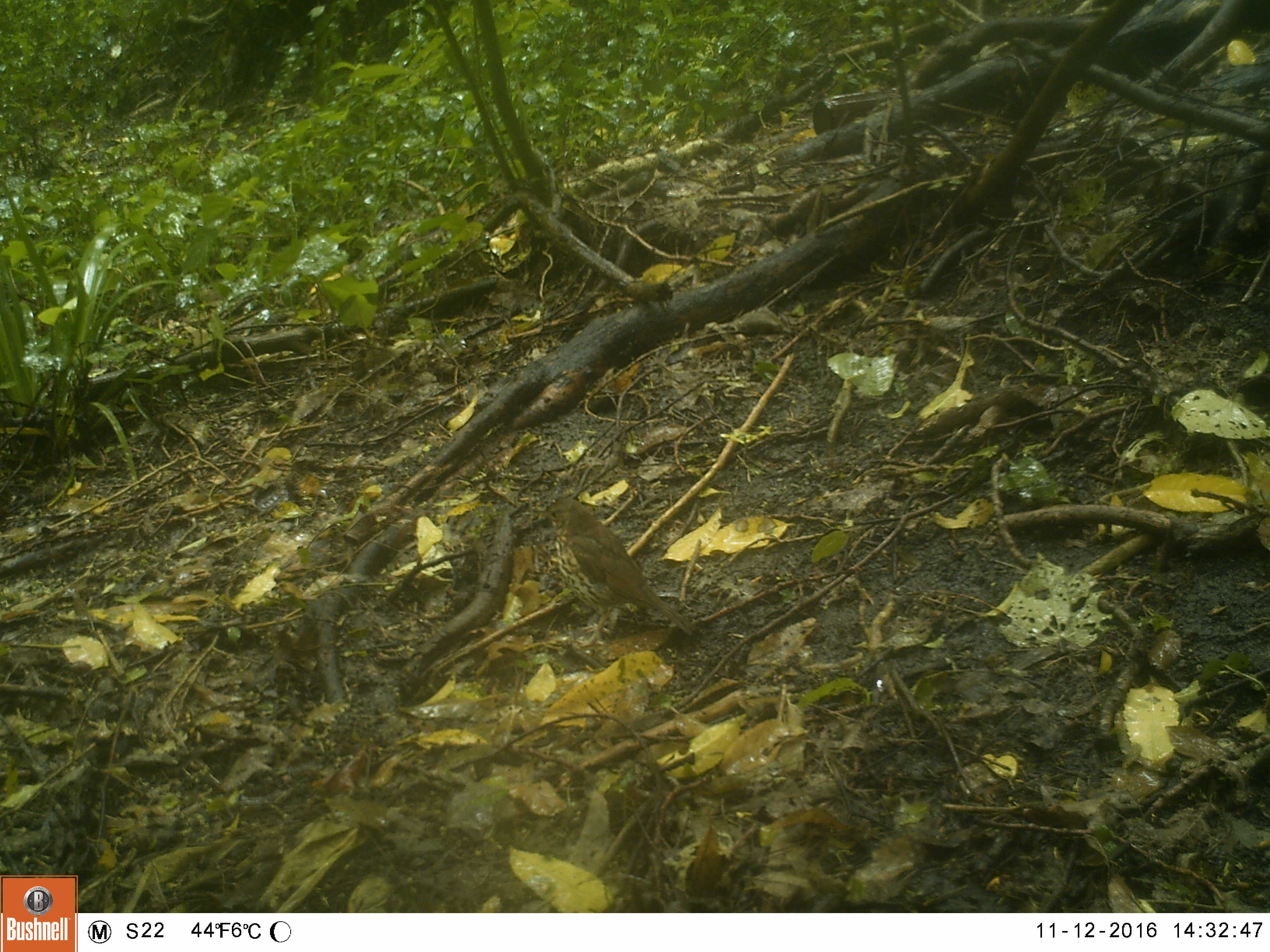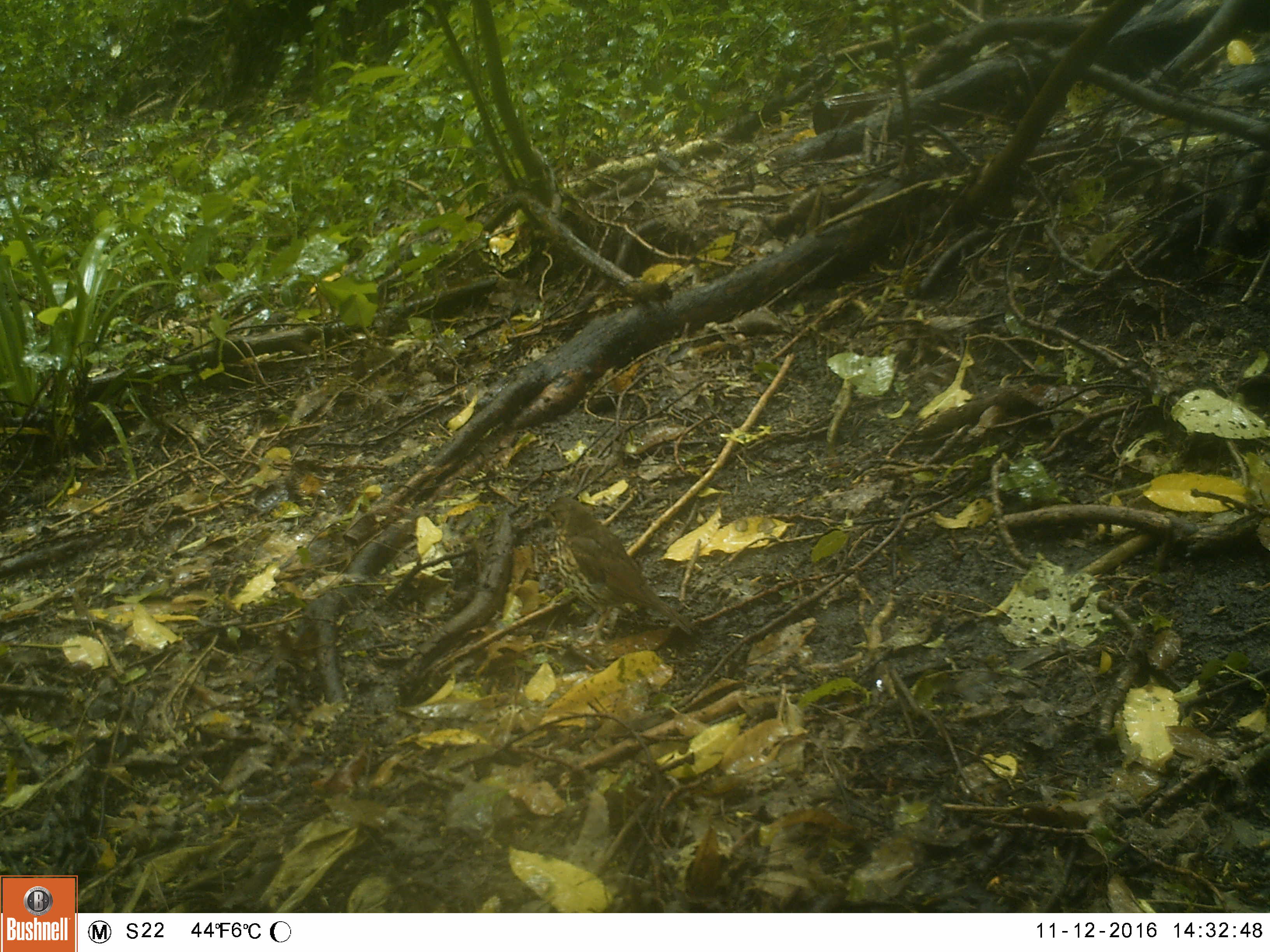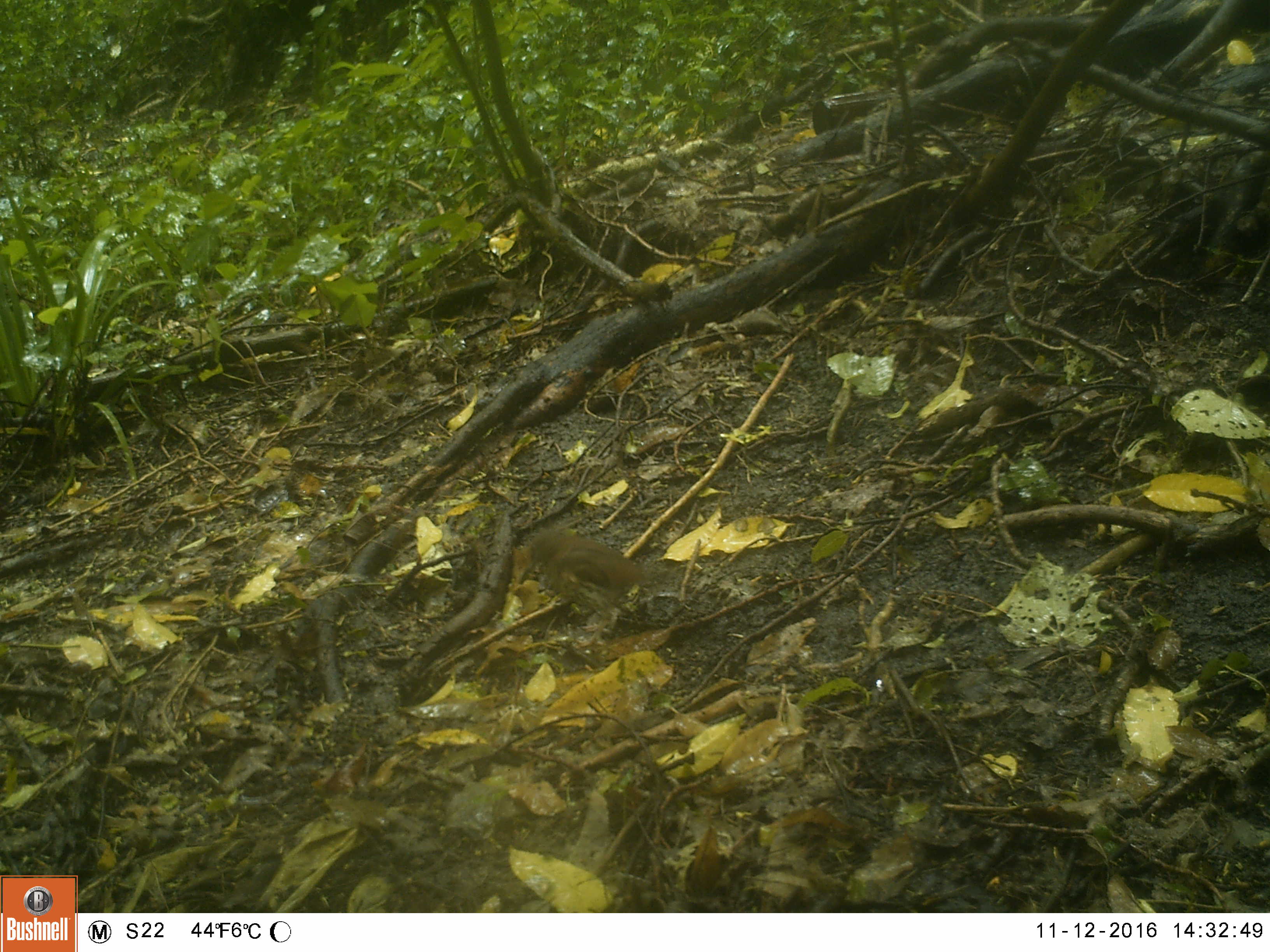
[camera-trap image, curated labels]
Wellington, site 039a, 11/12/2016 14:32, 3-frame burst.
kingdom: Animalia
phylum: Chordata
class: Aves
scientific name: Aves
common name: bird